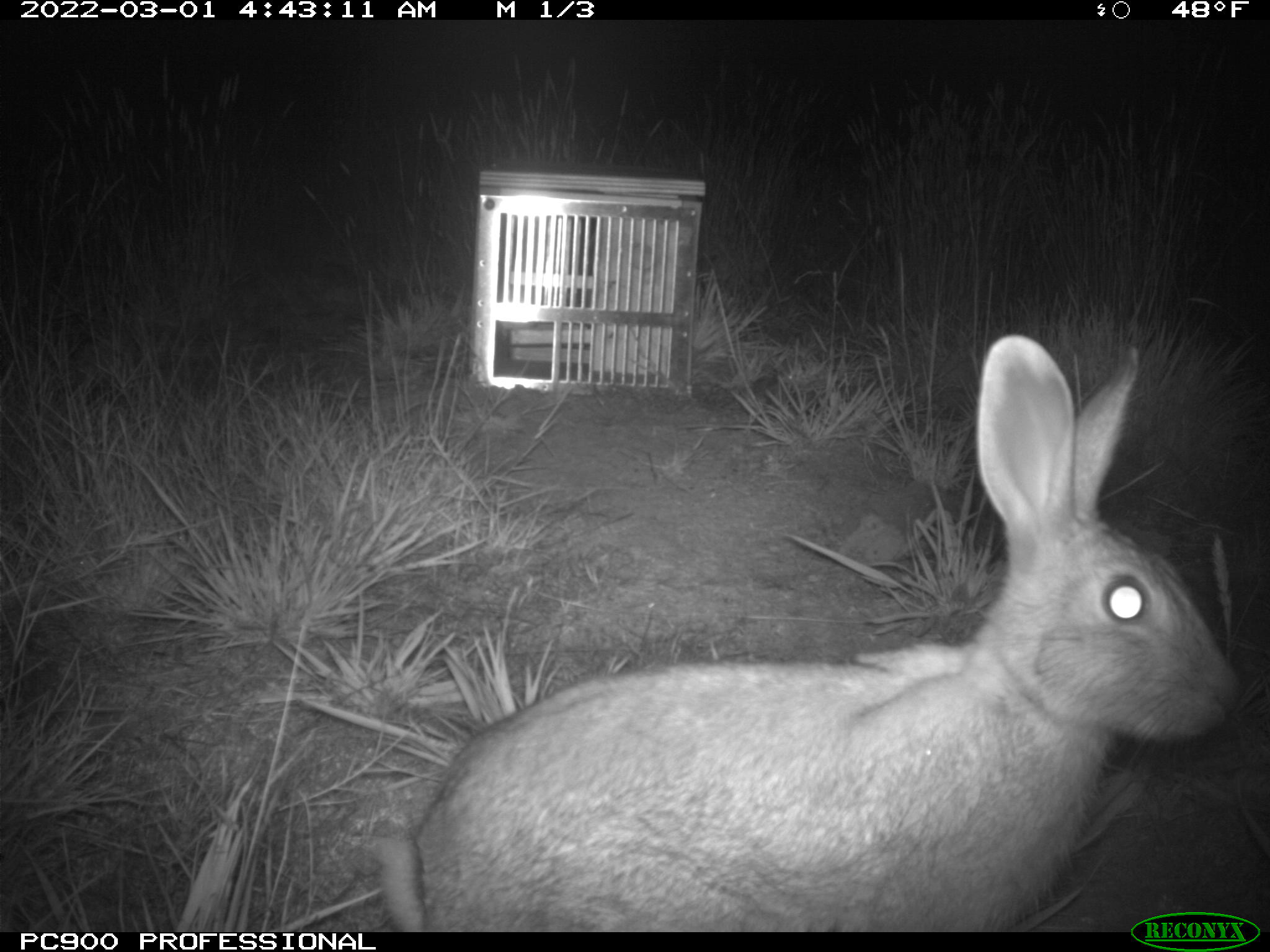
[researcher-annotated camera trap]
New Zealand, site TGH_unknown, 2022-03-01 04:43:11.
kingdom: Animalia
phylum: Chordata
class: Mammalia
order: Lagomorpha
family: Leporidae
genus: Oryctolagus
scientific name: Oryctolagus cuniculus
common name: european rabbit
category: rabbit